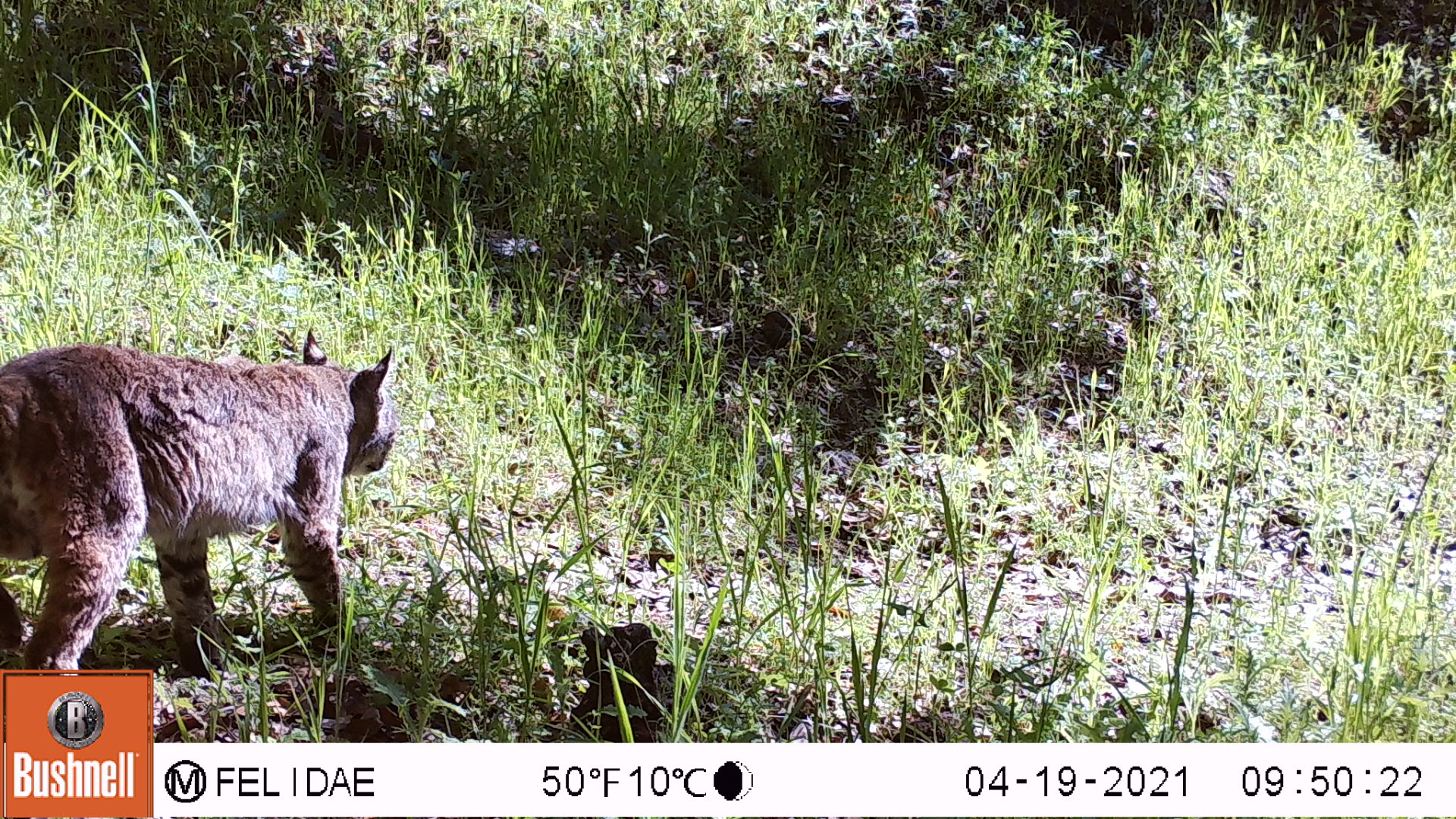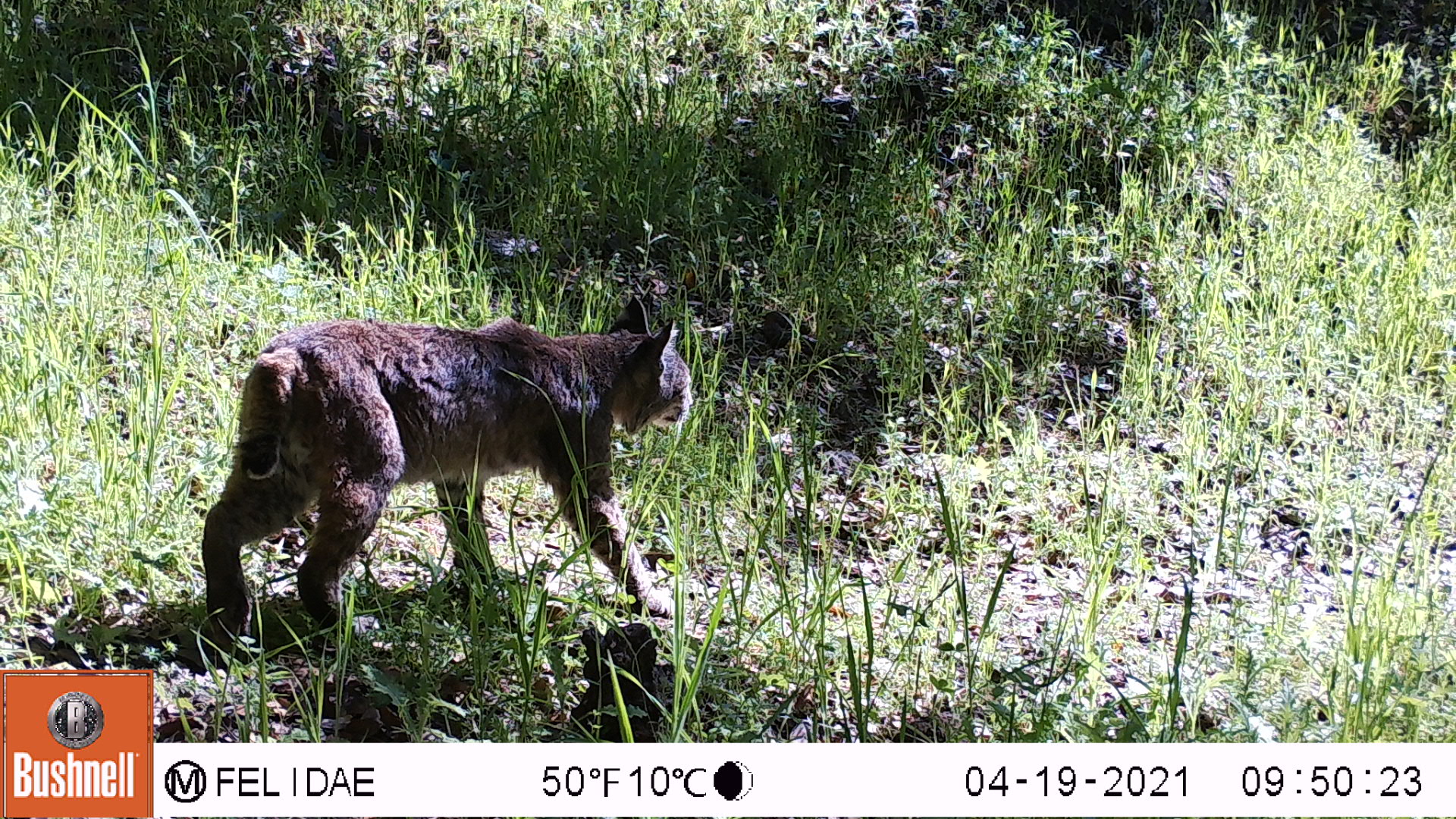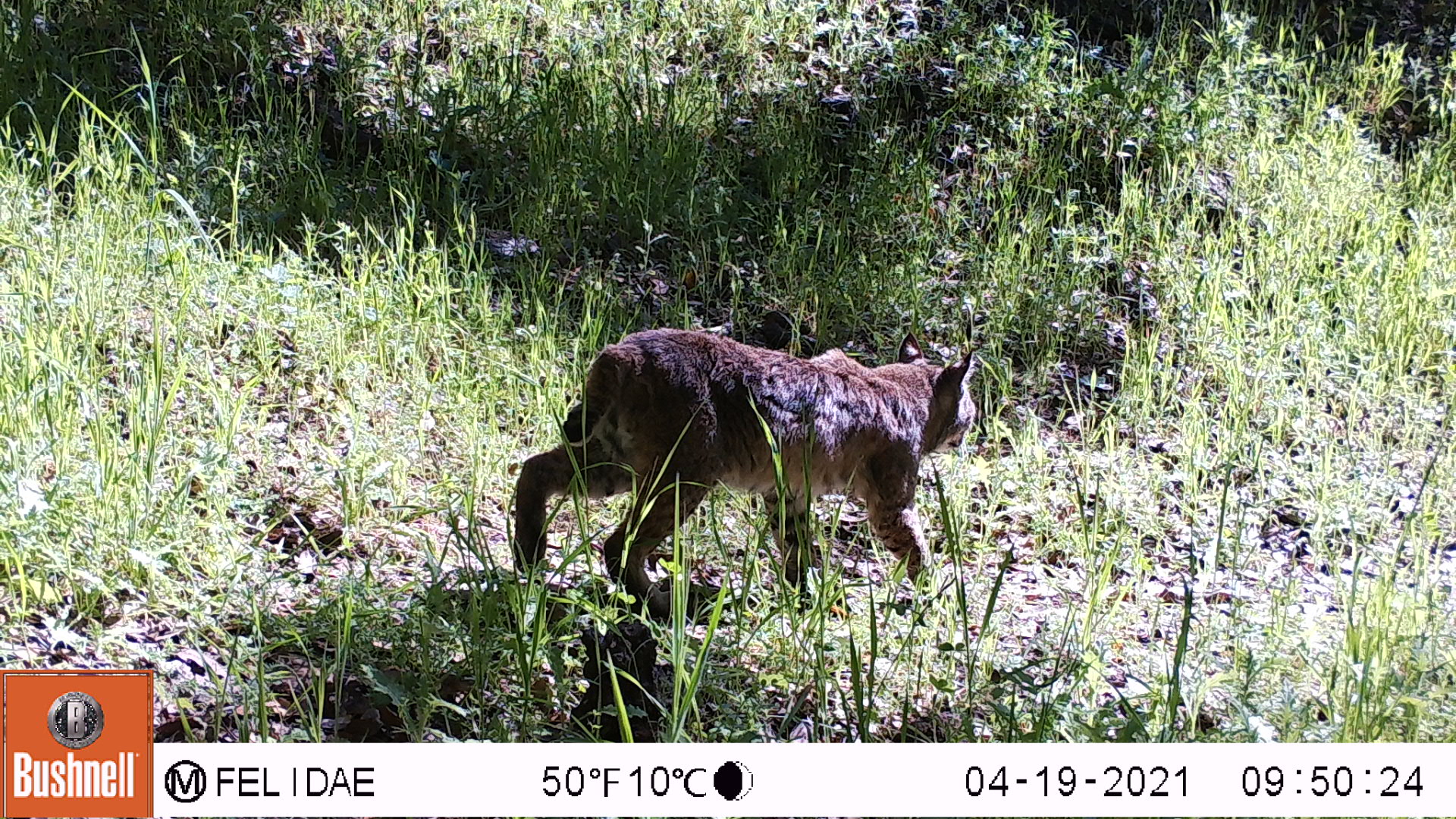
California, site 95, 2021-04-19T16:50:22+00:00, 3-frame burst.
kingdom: Animalia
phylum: Chordata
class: Mammalia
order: Carnivora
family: Felidae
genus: Lynx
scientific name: Lynx rufus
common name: bobcat